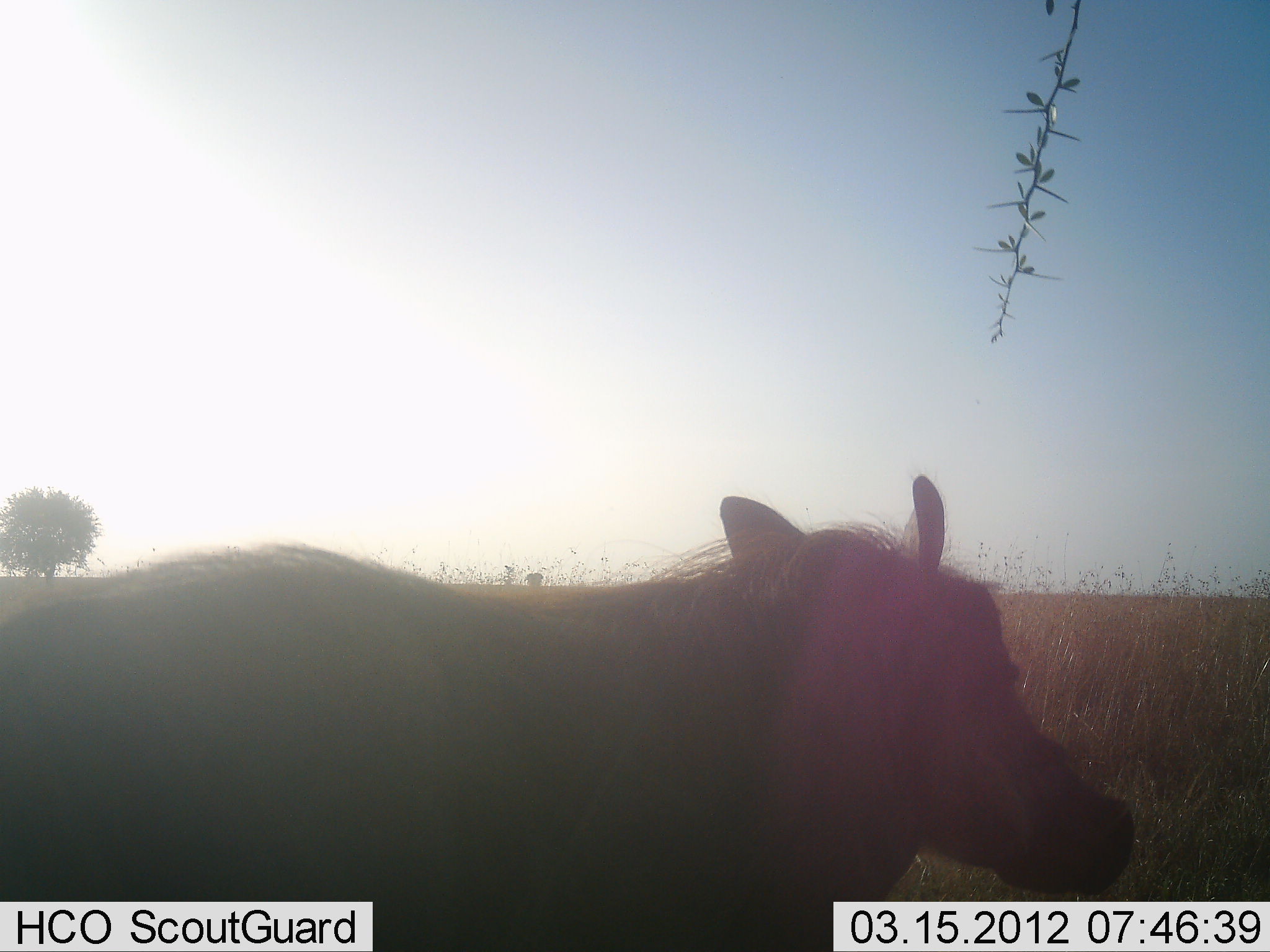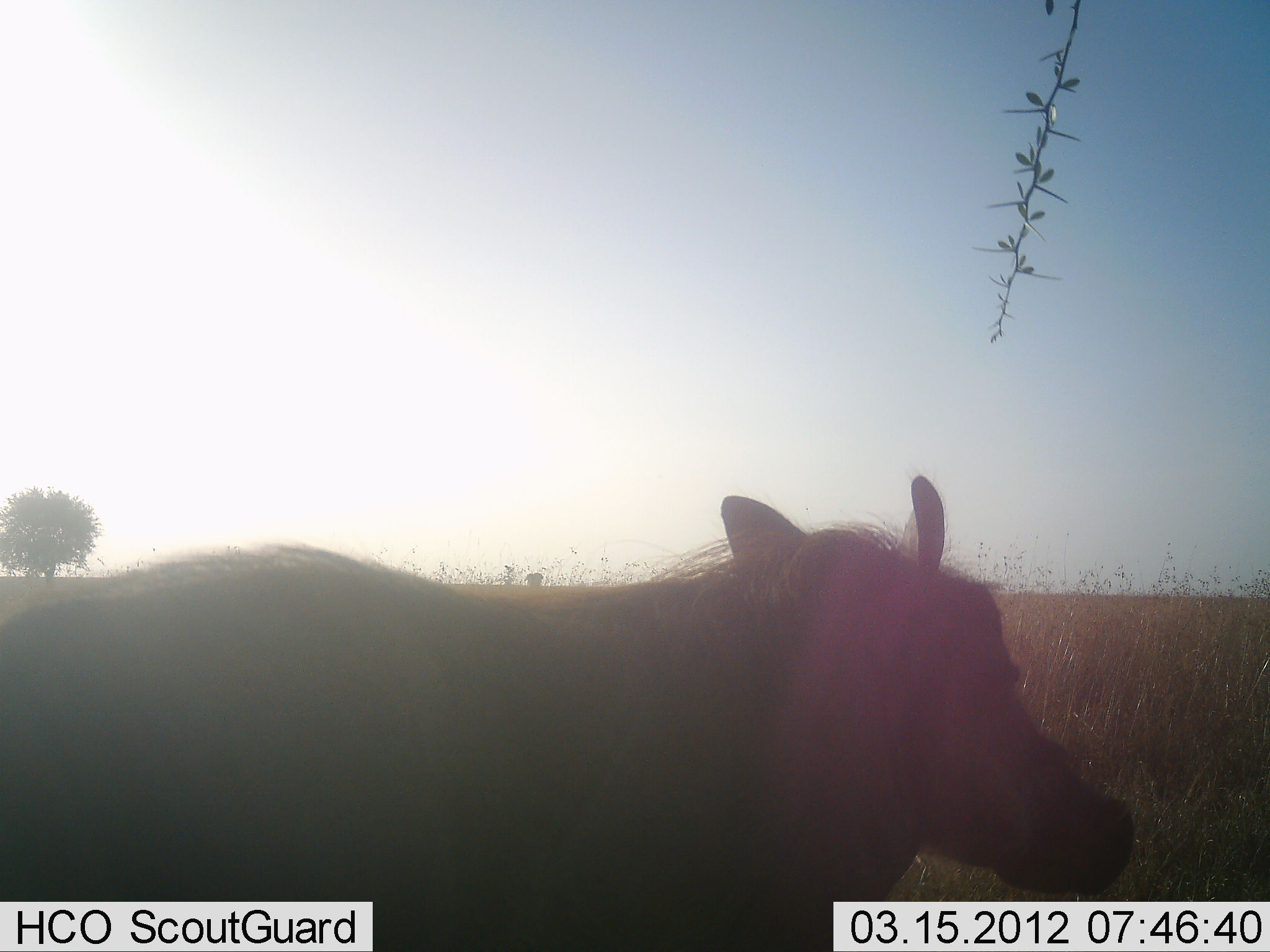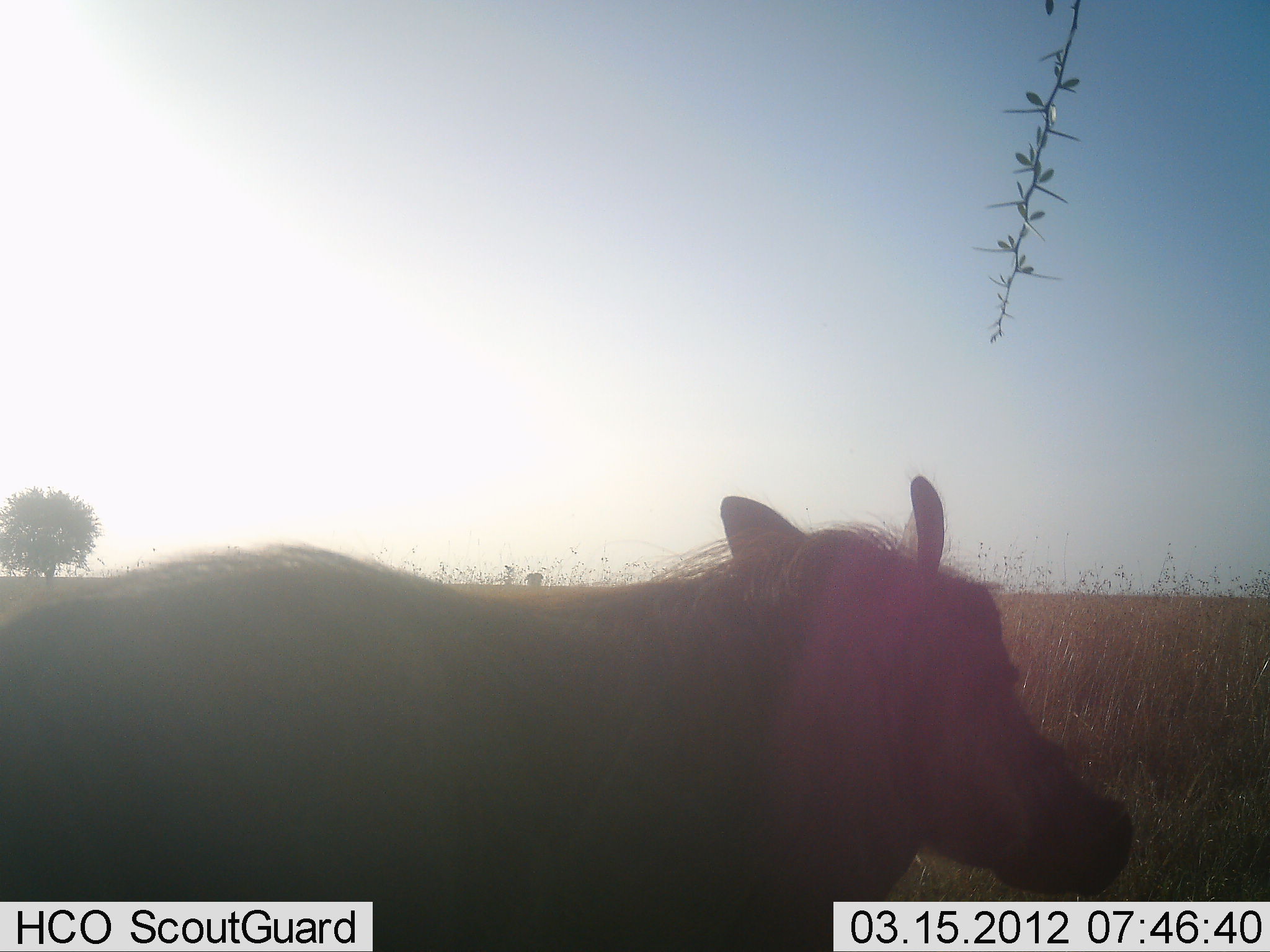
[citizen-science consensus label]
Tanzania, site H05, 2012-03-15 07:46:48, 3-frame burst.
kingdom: Animalia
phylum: Chordata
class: Mammalia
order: Artiodactyla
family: Suidae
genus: Phacochoerus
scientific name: Phacochoerus africanus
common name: warthog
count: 1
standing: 91%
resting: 0%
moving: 9%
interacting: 0%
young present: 0%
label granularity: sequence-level